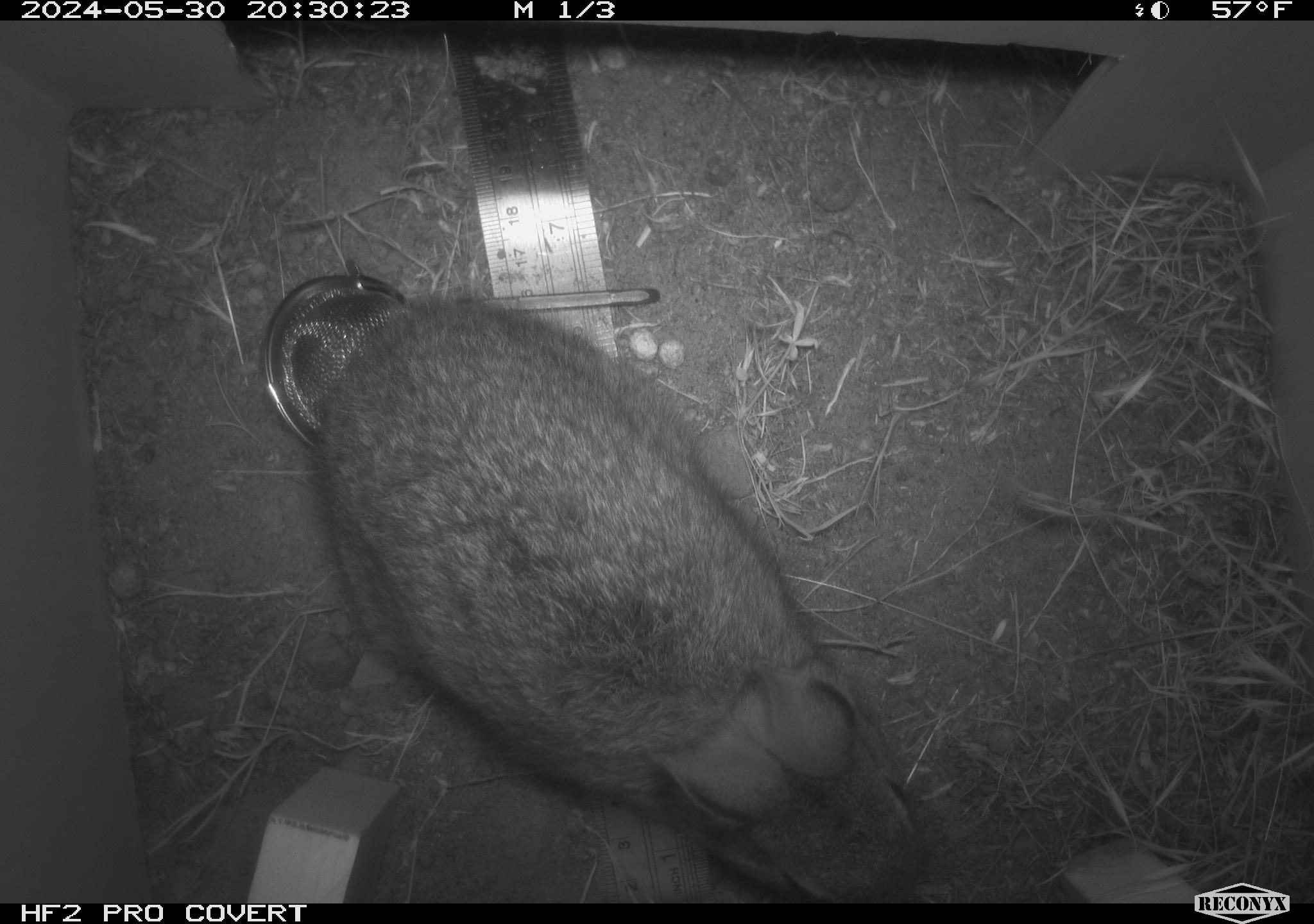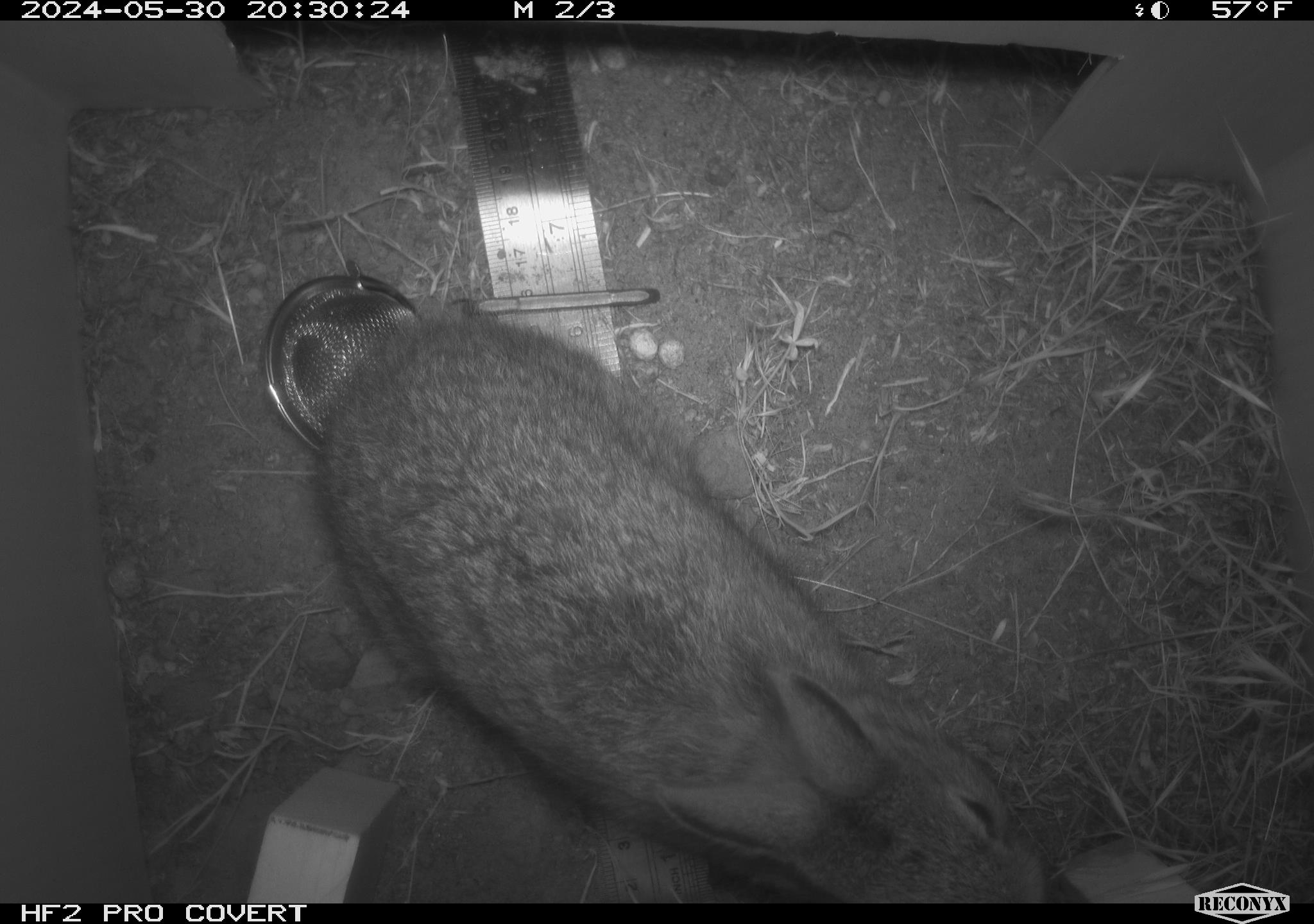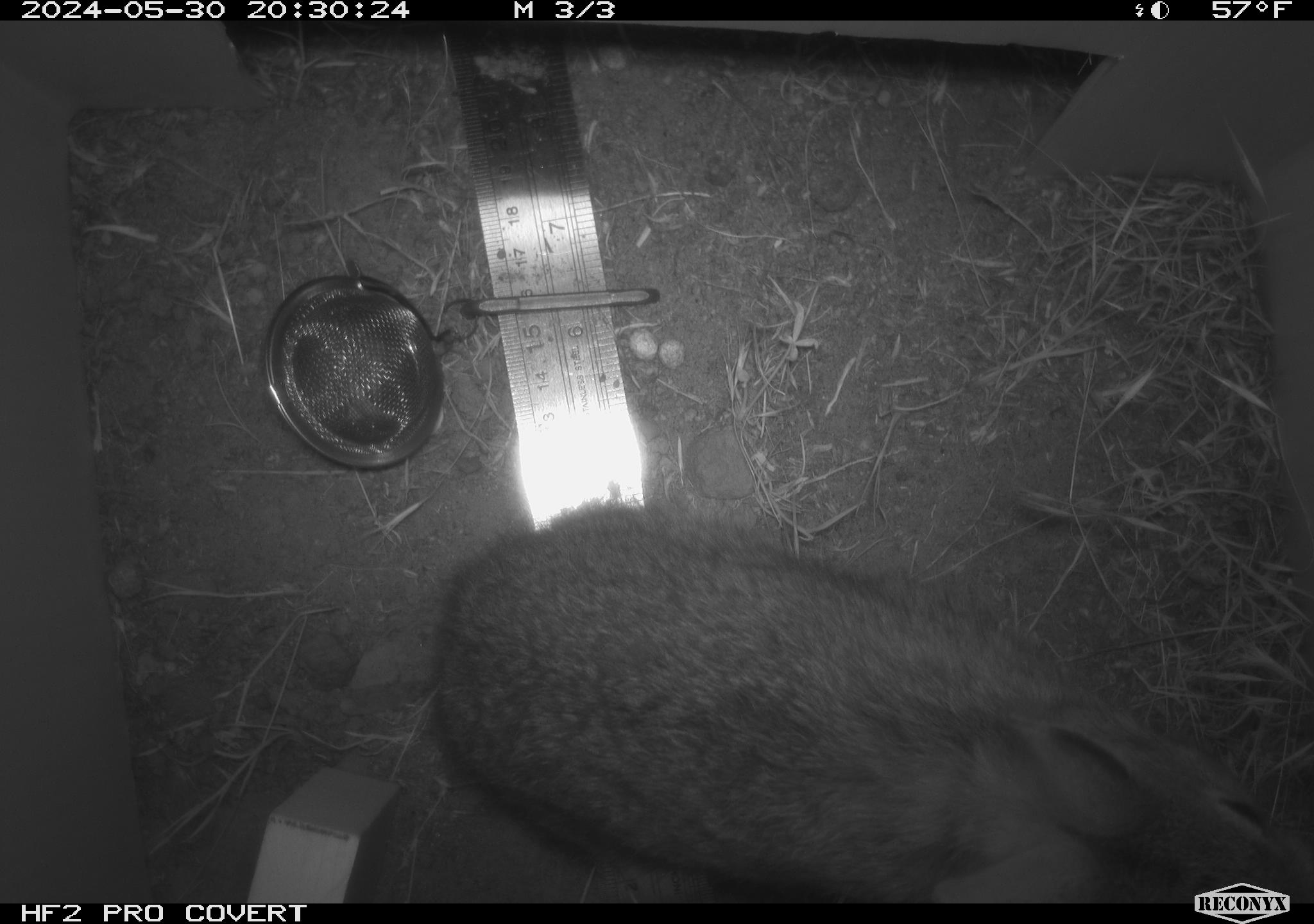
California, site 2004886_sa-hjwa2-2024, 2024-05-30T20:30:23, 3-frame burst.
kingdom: Animalia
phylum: Chordata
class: Mammalia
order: Lagomorpha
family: Leporidae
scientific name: Leporidae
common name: rabbit or hare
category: rabbit and hare family